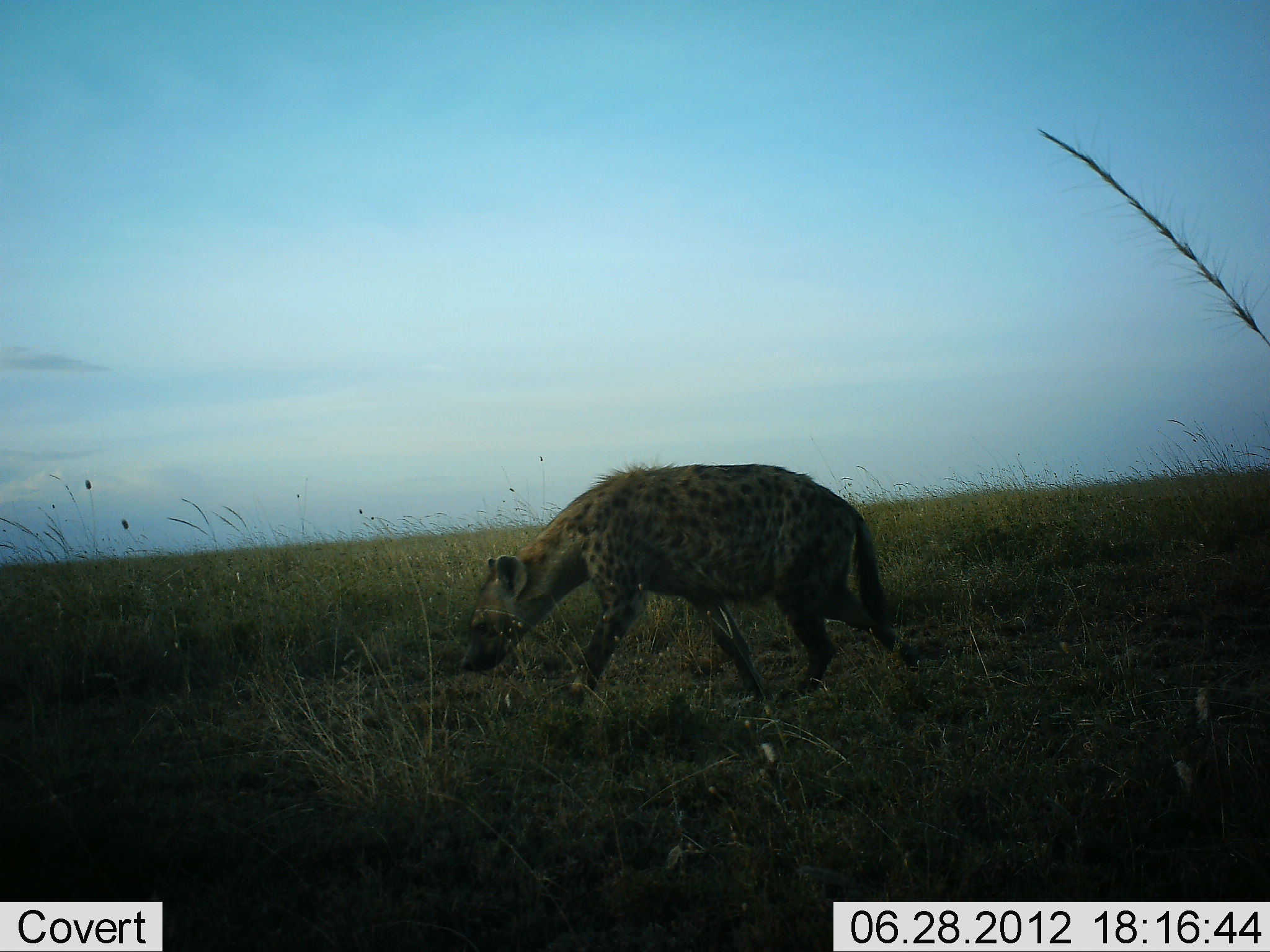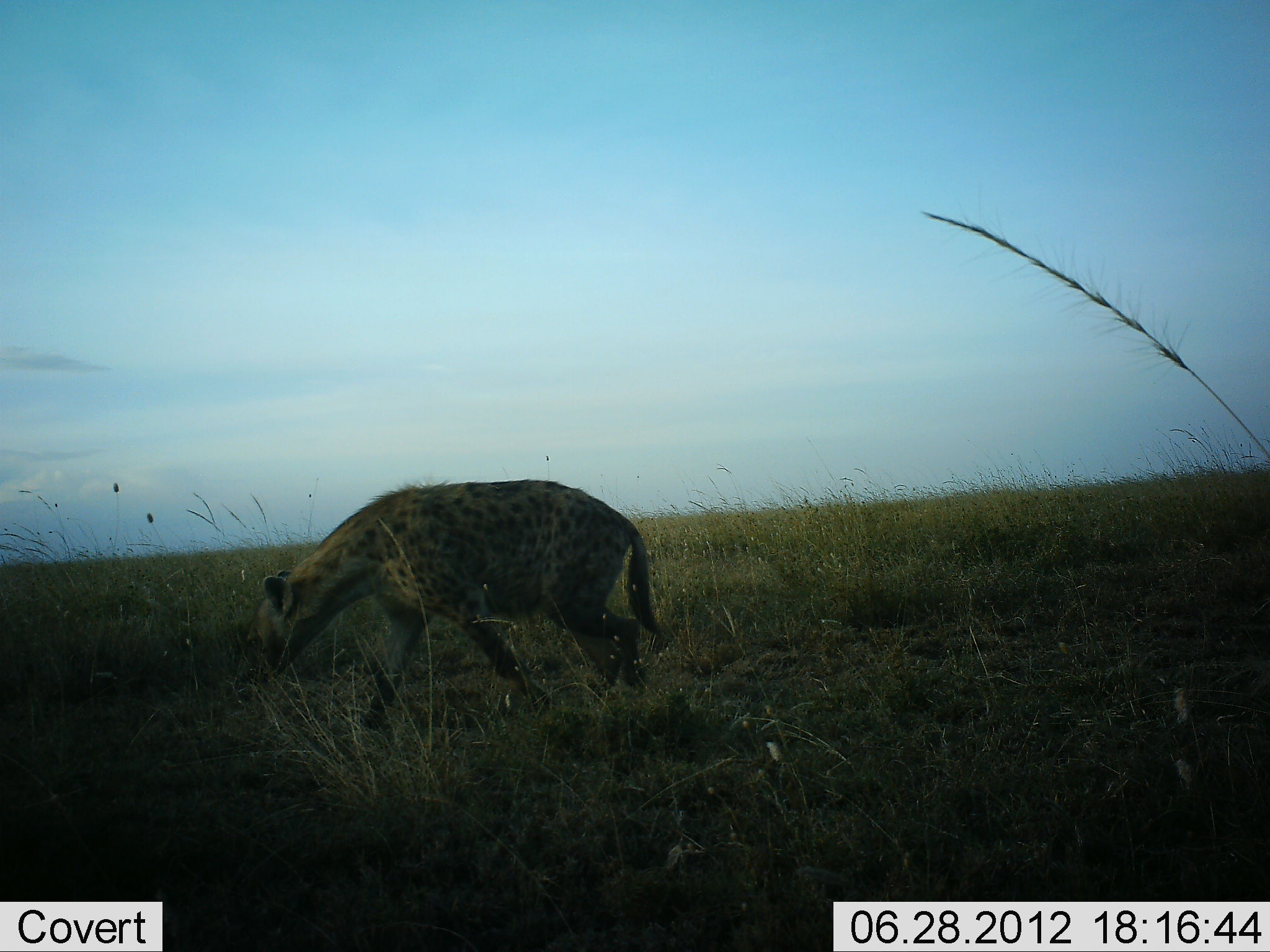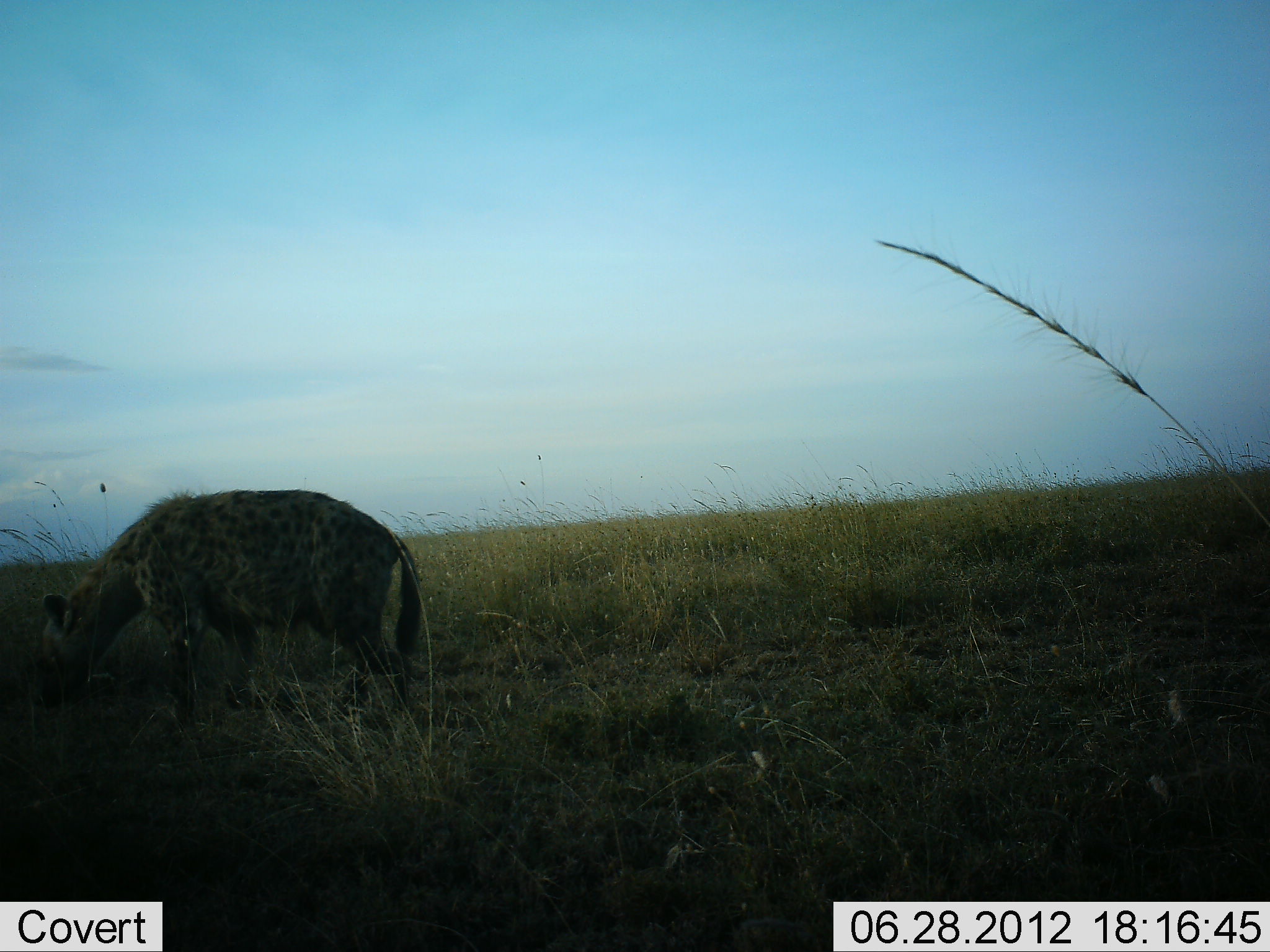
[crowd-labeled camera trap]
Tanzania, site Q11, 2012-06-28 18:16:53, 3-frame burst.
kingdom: Animalia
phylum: Chordata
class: Mammalia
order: Carnivora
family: Hyaenidae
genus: Crocuta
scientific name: Crocuta crocuta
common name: spotted hyena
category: hyenaspotted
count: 1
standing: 10%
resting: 0%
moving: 100%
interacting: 0%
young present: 0%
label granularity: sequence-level